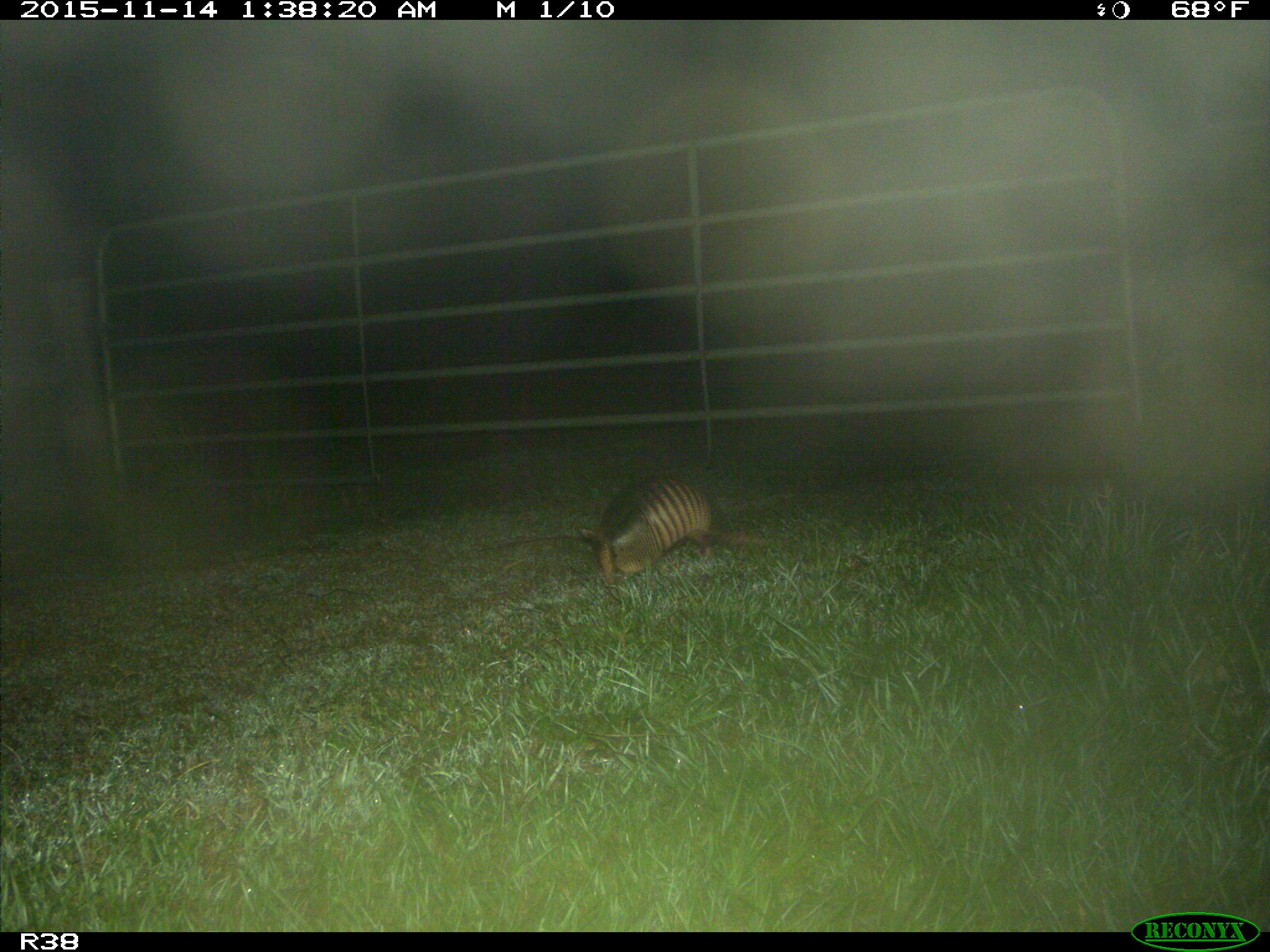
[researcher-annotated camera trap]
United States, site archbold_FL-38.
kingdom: Animalia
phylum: Chordata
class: Mammalia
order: Cingulata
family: Dasypodidae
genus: Dasypus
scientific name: Dasypus novemcinctus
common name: nine-banded armadillo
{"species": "Dasypus novemcinctus (nine-banded armadillo)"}